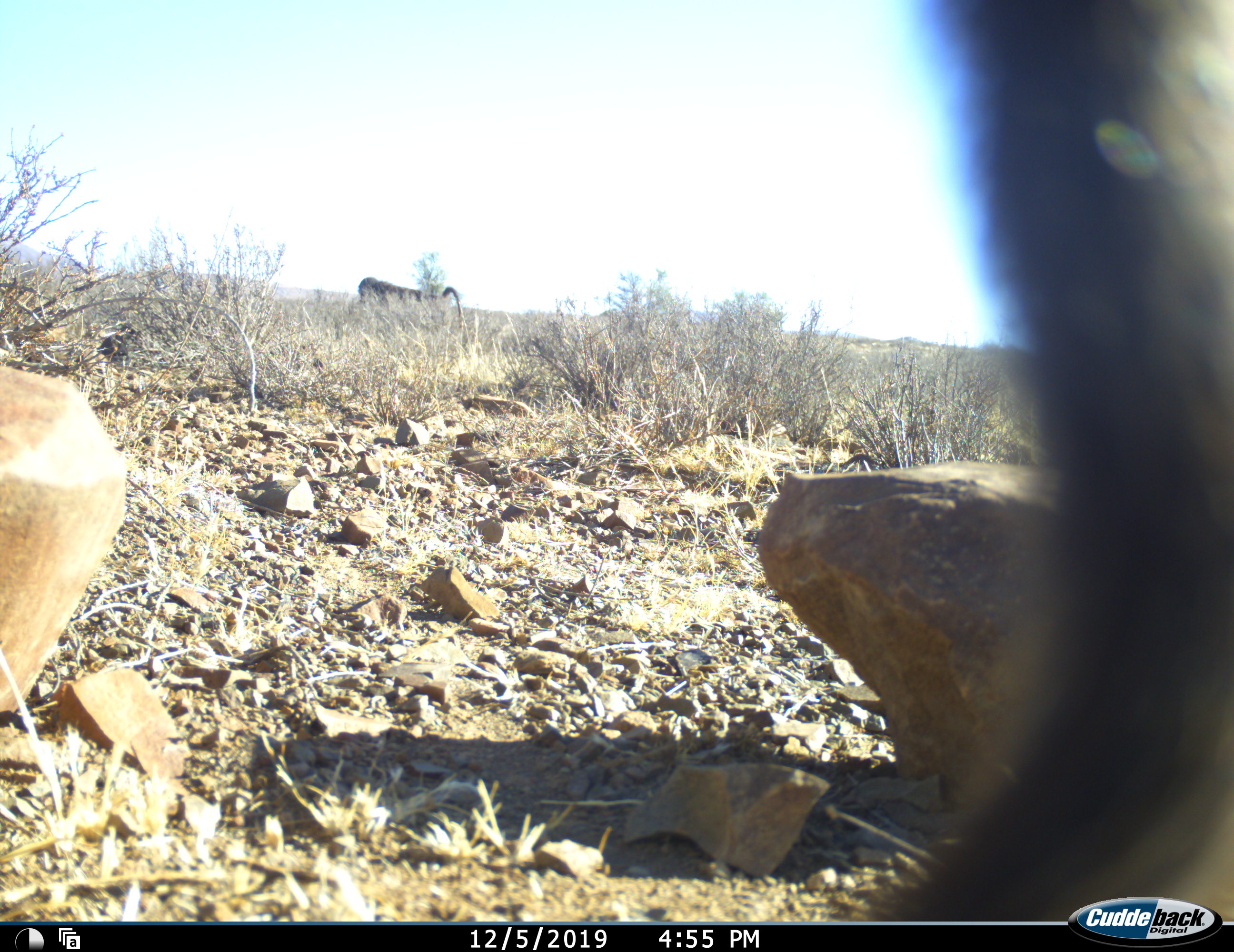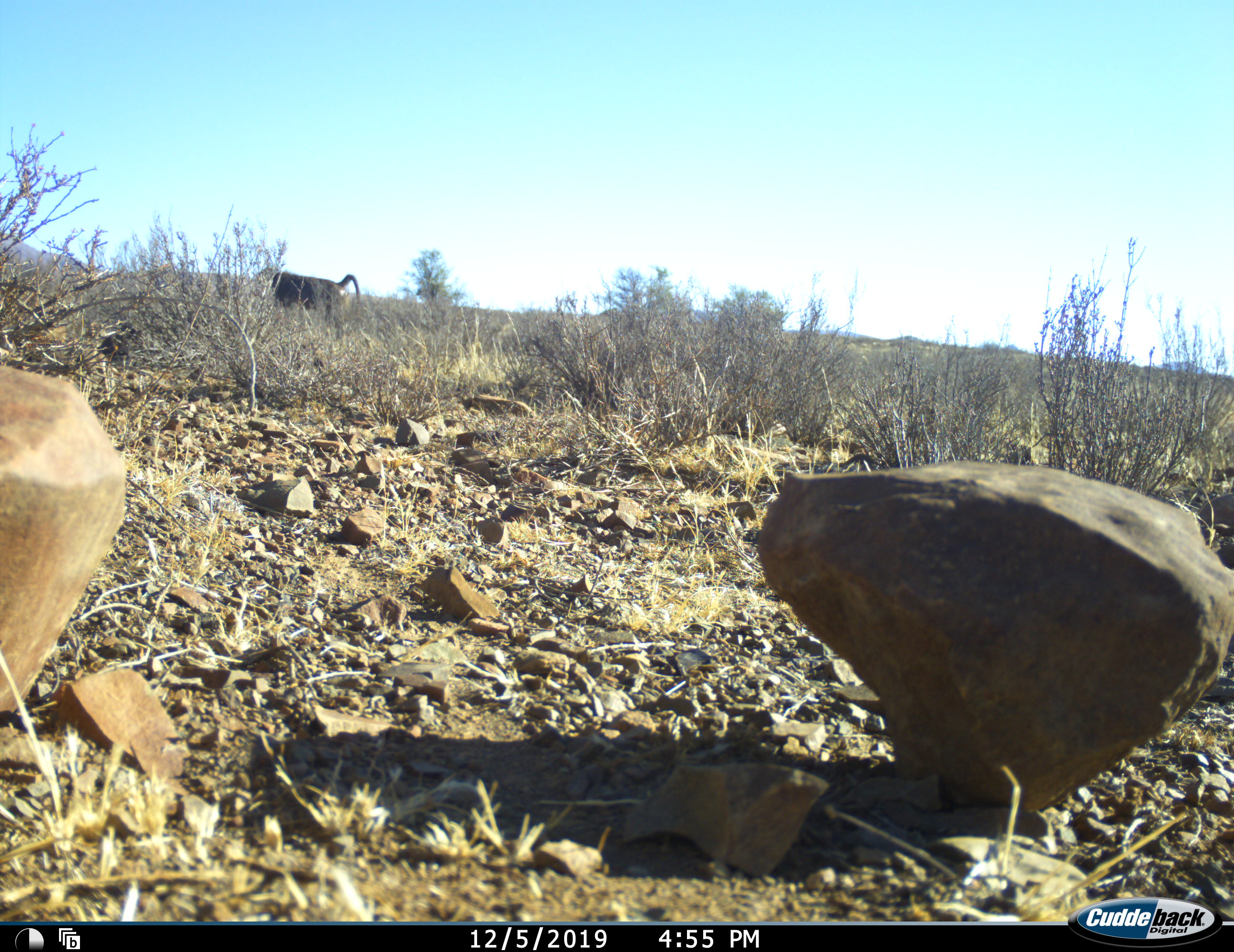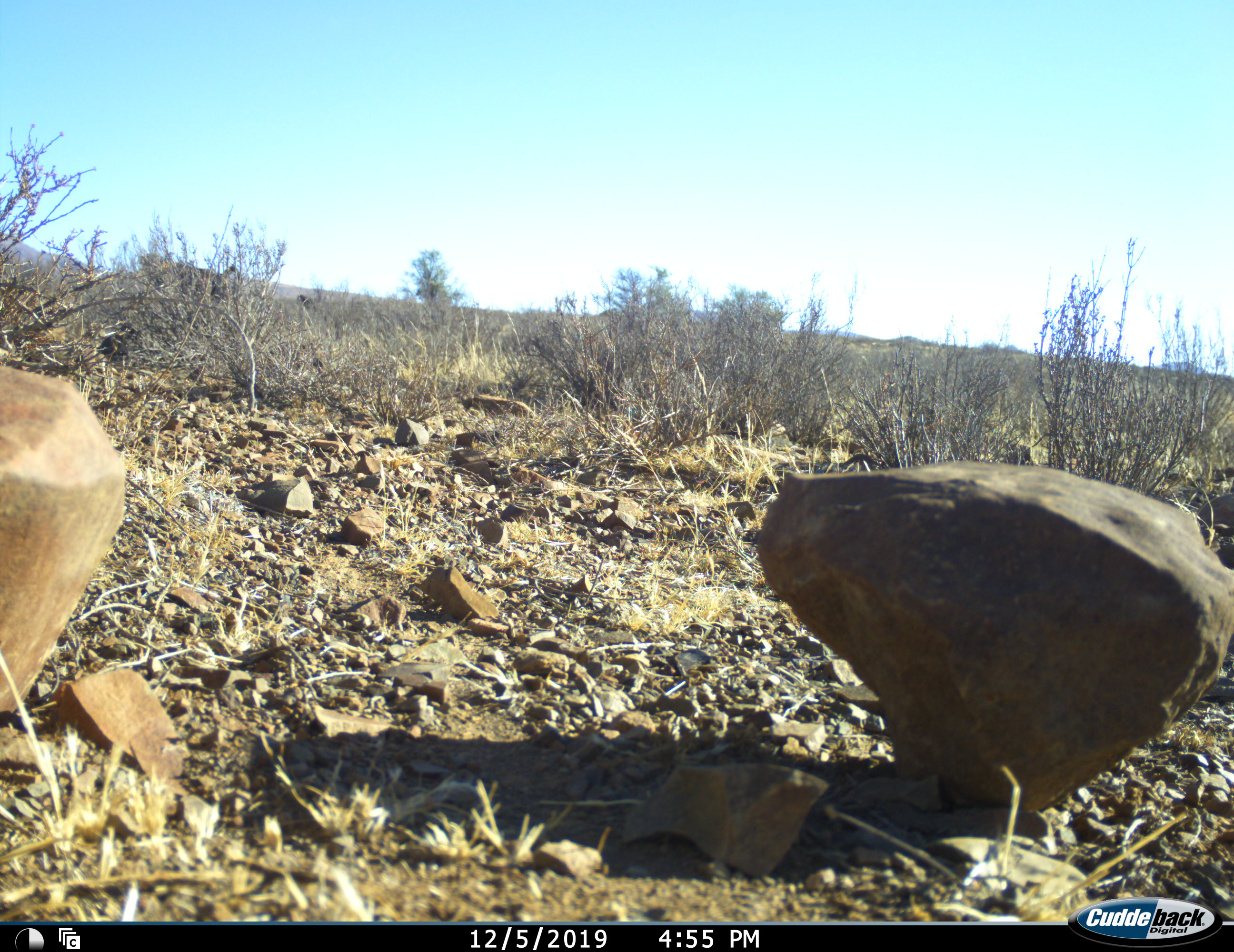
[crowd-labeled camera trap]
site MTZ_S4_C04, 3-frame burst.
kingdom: Animalia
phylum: Chordata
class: Mammalia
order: Primates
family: Cercopithecidae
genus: Papio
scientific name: Papio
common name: baboon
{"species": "baboon (Papio)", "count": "2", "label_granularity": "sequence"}